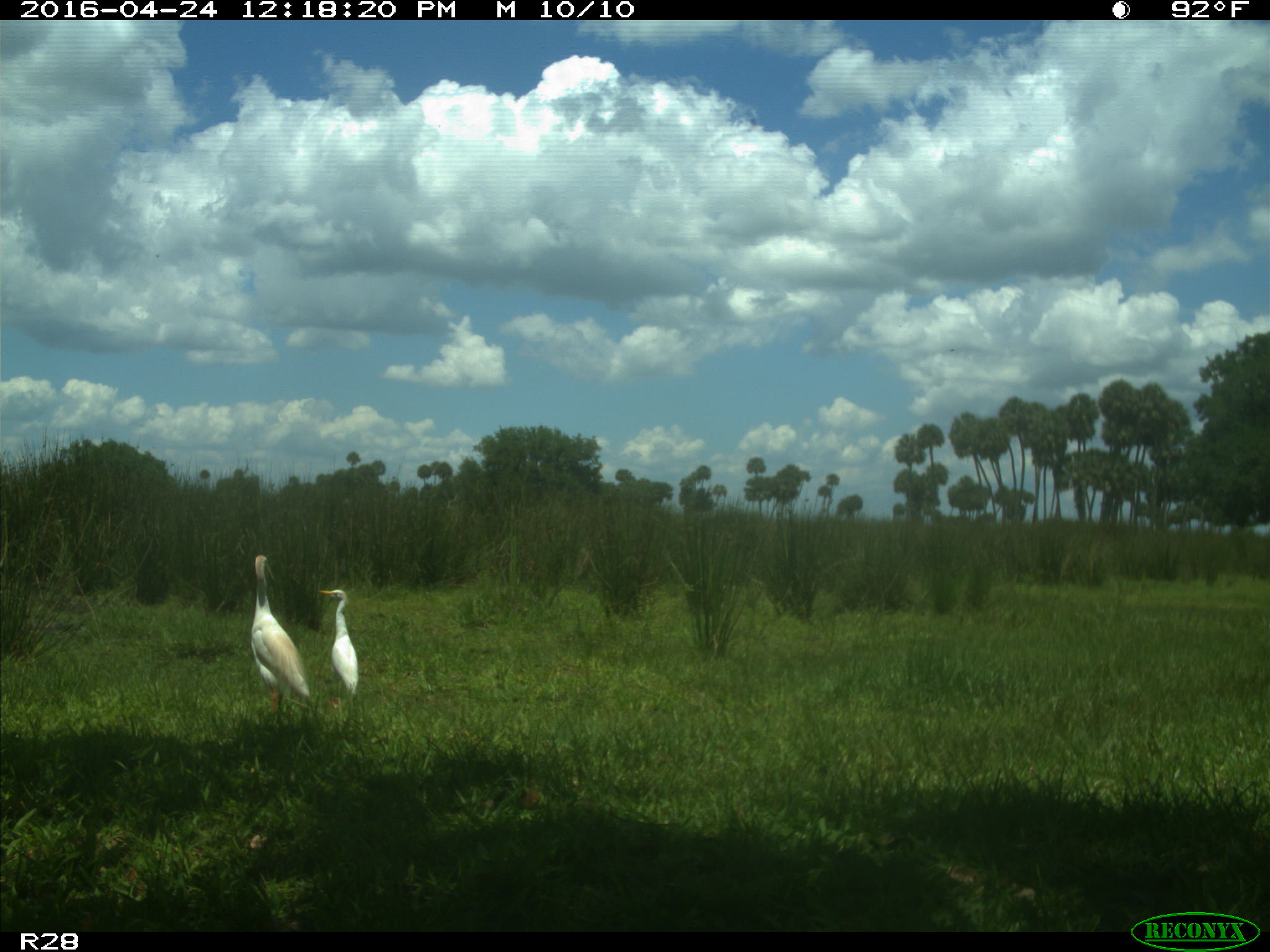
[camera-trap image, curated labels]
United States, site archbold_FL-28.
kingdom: Animalia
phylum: Chordata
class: Aves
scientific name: Aves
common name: birds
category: unidentified bird